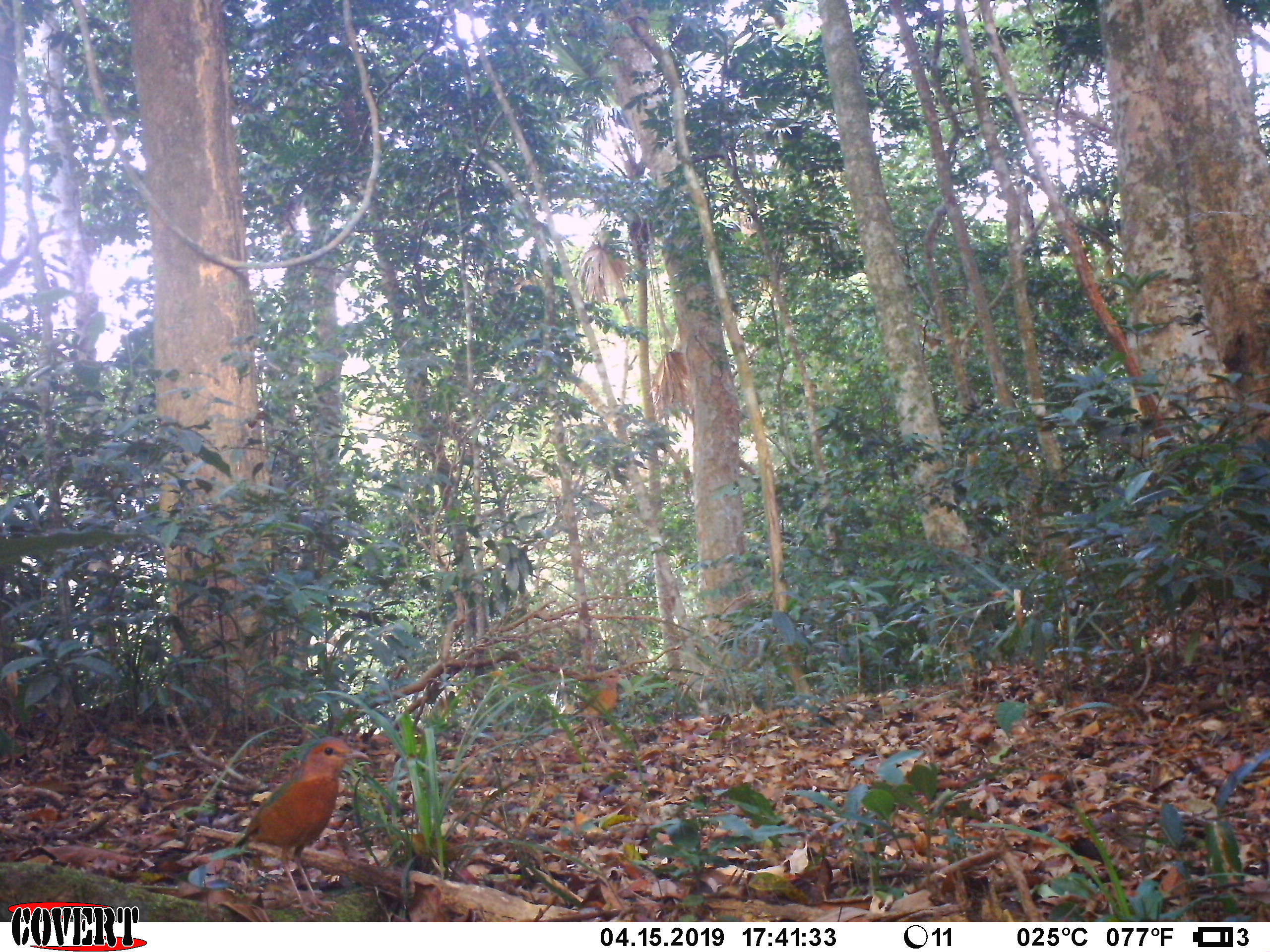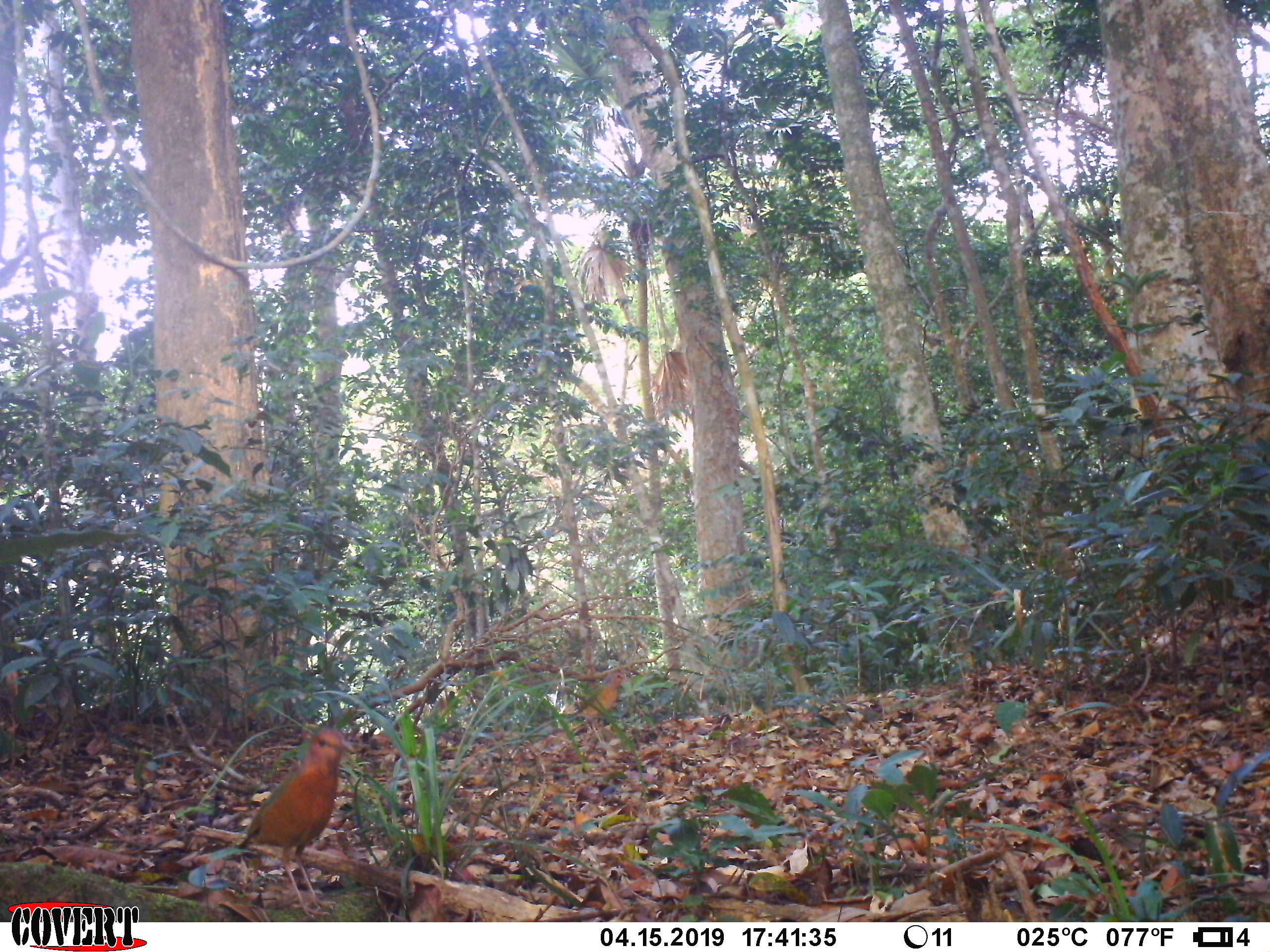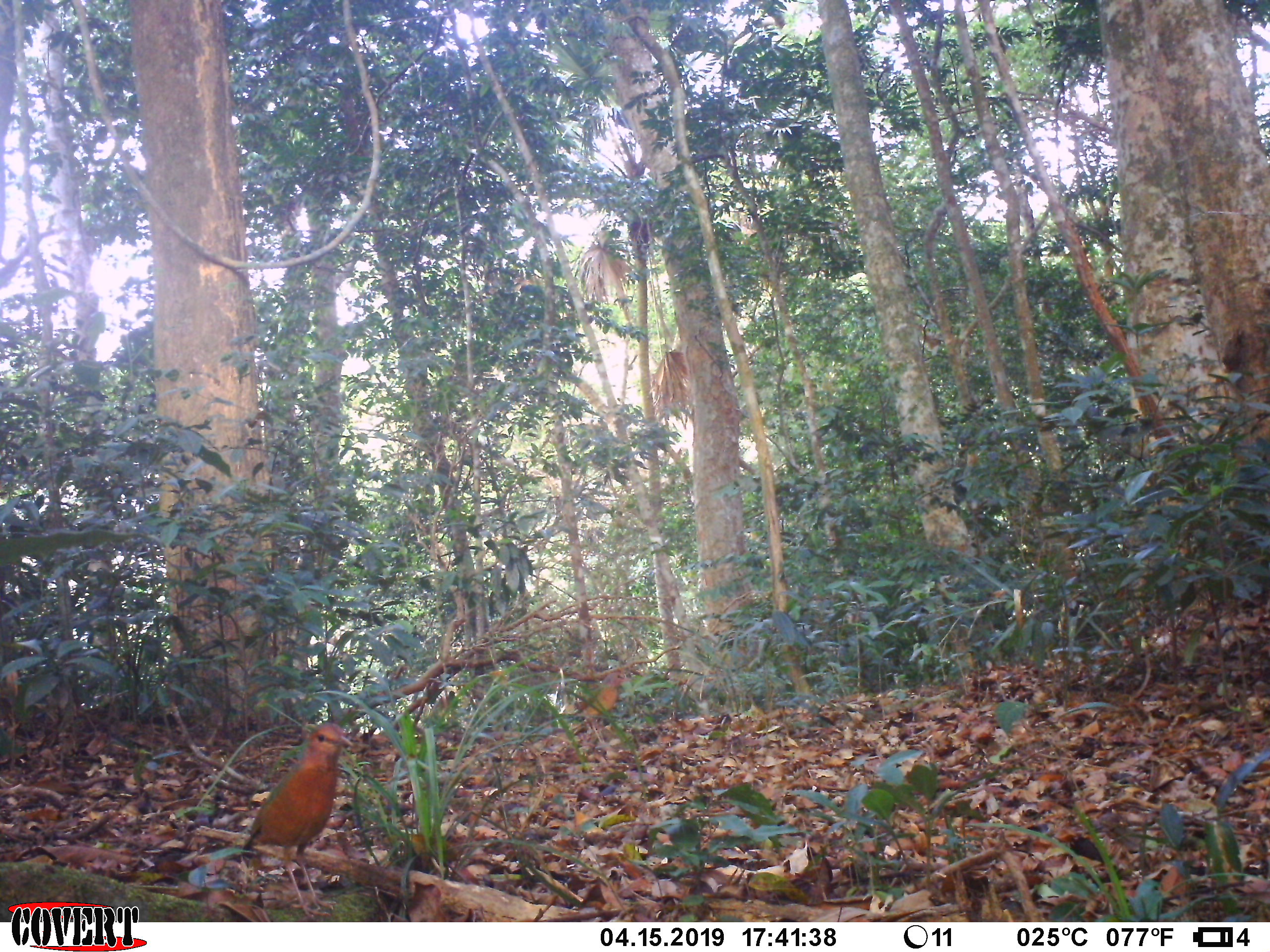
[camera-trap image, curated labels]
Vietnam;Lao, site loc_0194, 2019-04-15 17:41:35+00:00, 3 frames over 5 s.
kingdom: Animalia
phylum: Chordata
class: Aves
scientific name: Aves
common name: bird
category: unidentified bird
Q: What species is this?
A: Unidentified bird (bird) (Aves).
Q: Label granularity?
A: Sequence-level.